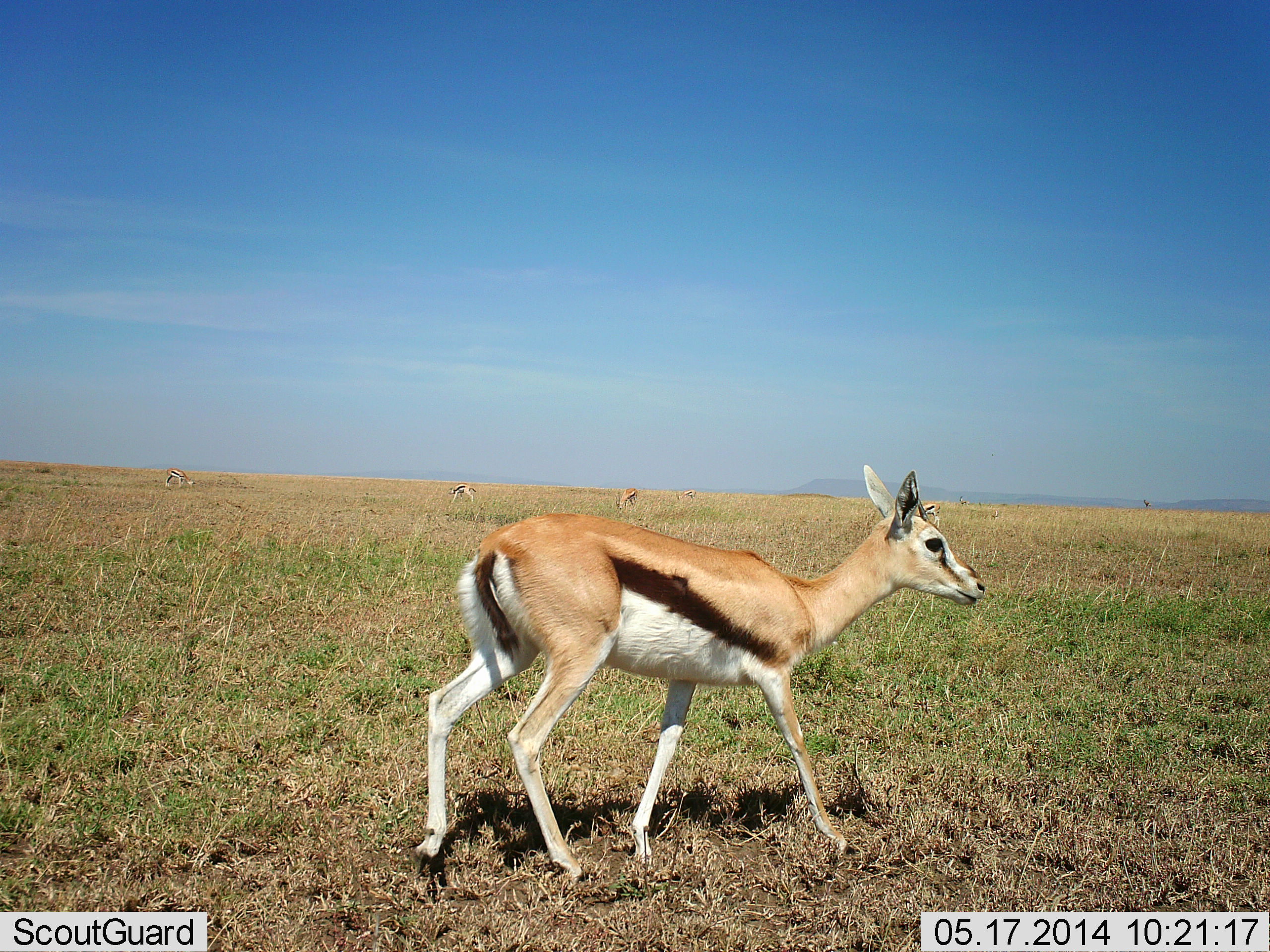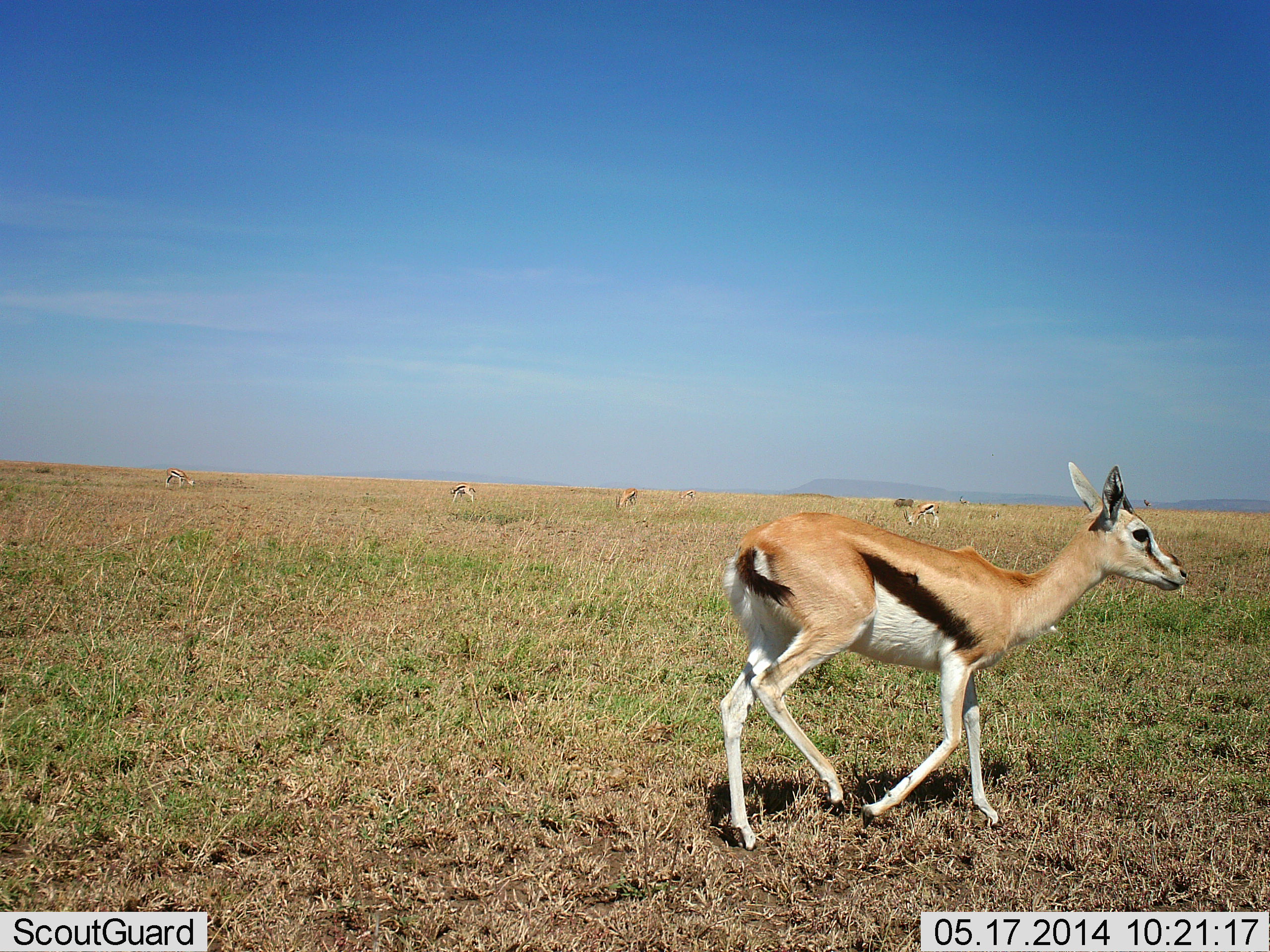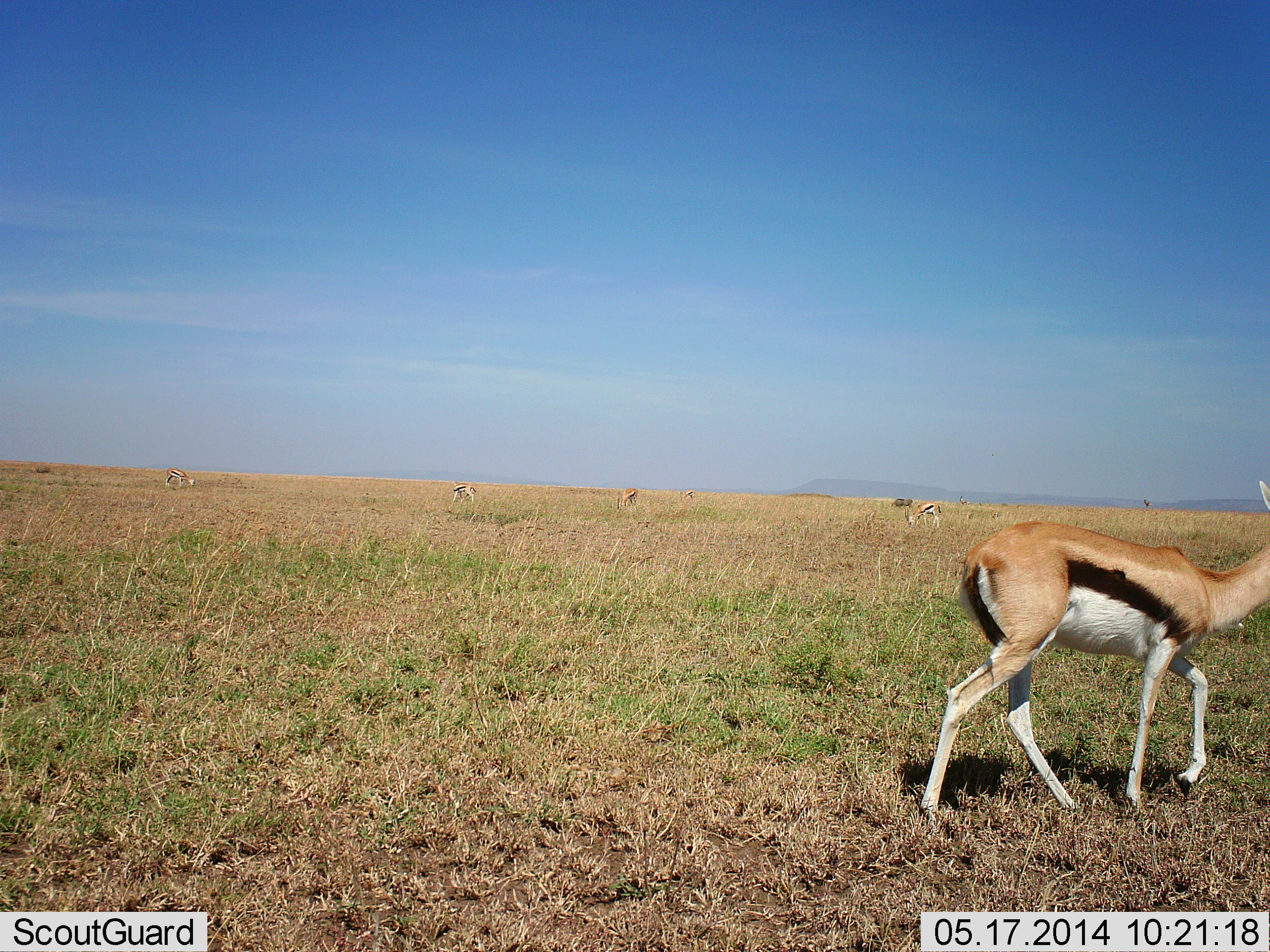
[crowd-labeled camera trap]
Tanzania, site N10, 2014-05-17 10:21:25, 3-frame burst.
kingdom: Animalia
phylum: Chordata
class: Mammalia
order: Artiodactyla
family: Bovidae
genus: Eudorcas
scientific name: Eudorcas thomsonii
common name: thomson's gazelle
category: gazellethomsons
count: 5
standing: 30%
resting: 0%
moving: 100%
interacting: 0%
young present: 0%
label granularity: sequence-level